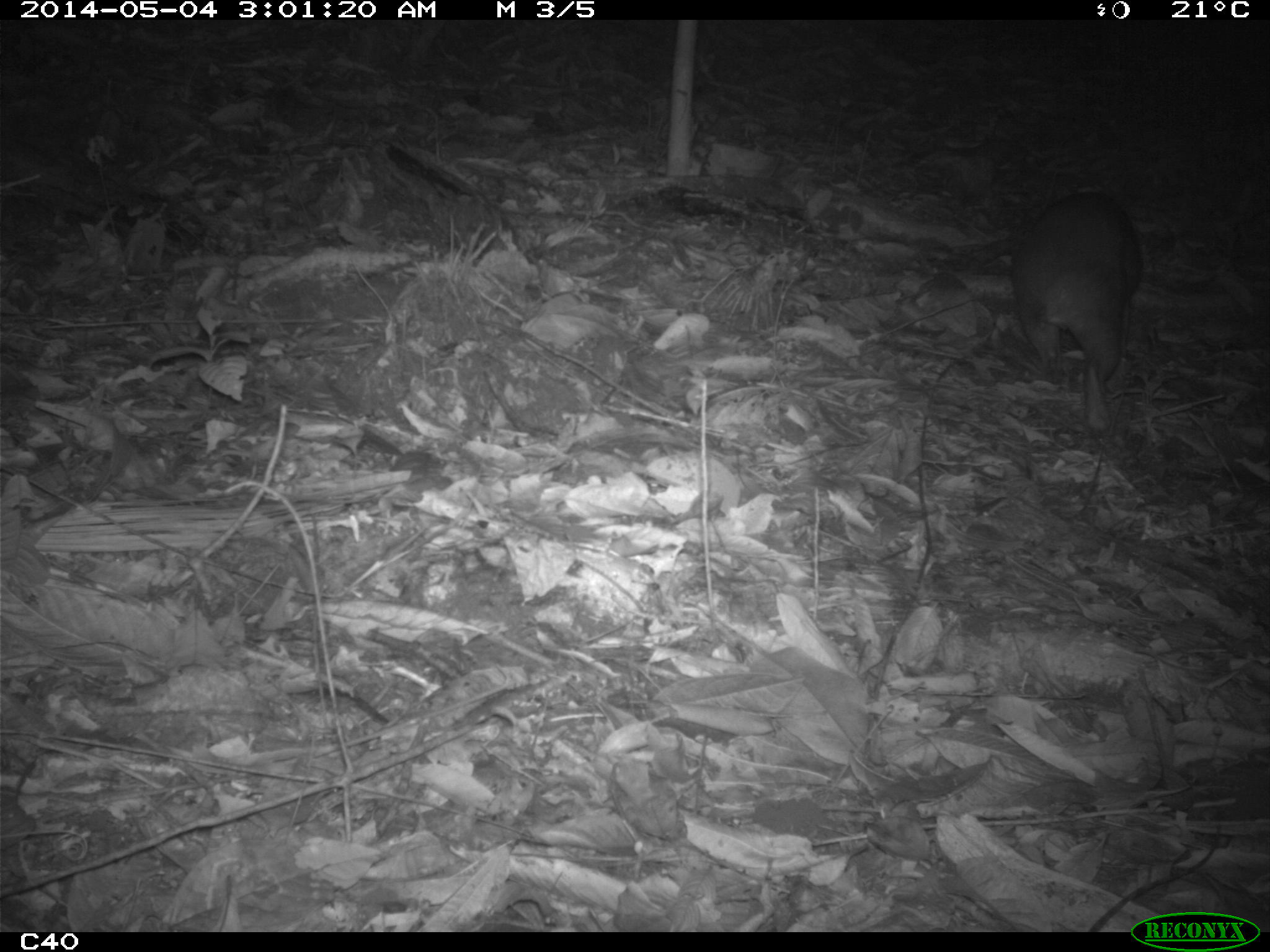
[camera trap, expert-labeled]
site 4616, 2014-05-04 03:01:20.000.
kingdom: Animalia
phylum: Chordata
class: Mammalia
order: Rodentia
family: Cuniculidae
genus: Cuniculus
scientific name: Cuniculus paca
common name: spotted paca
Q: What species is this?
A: Cuniculus paca (spotted paca).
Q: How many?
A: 1.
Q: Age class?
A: Adult.